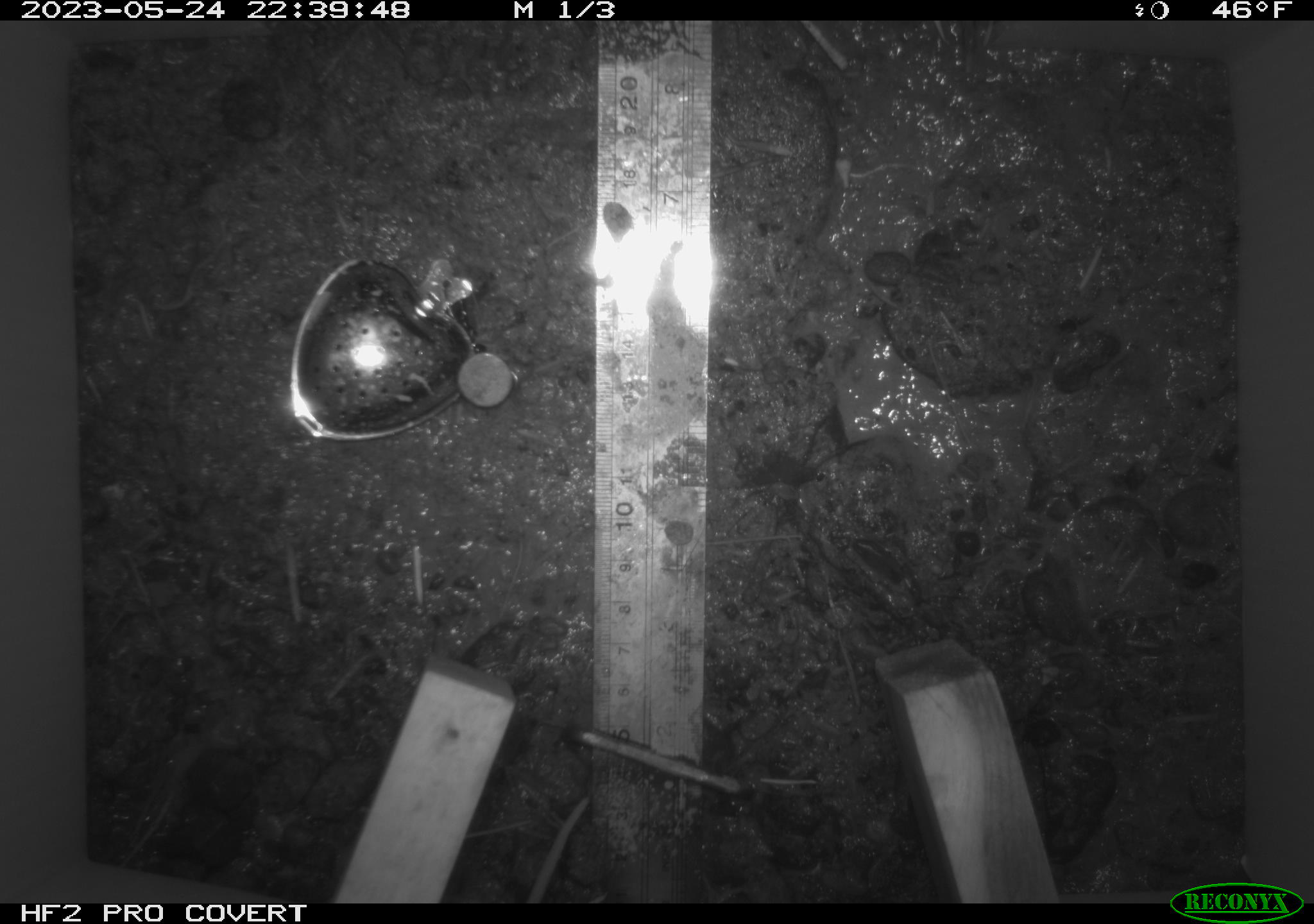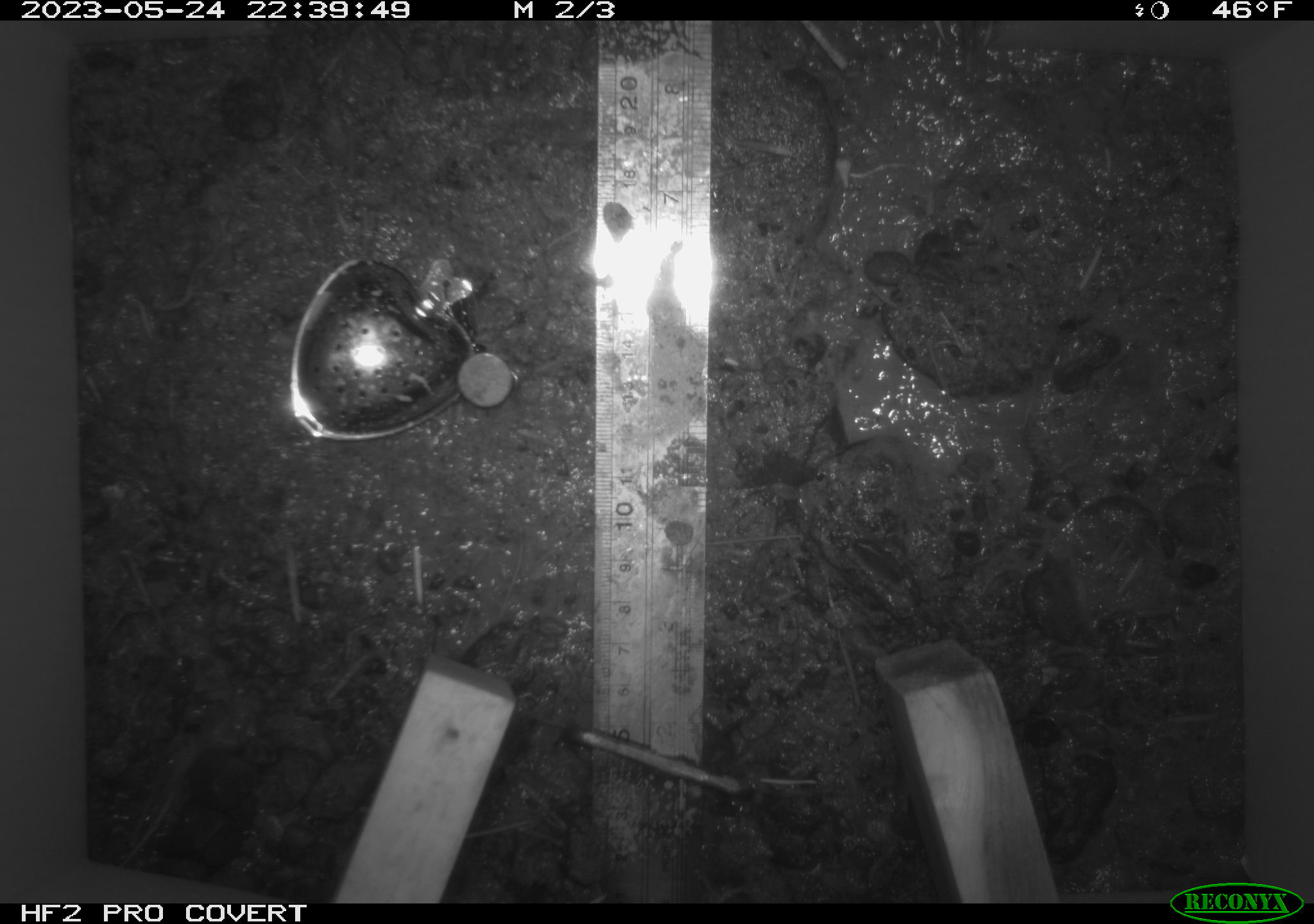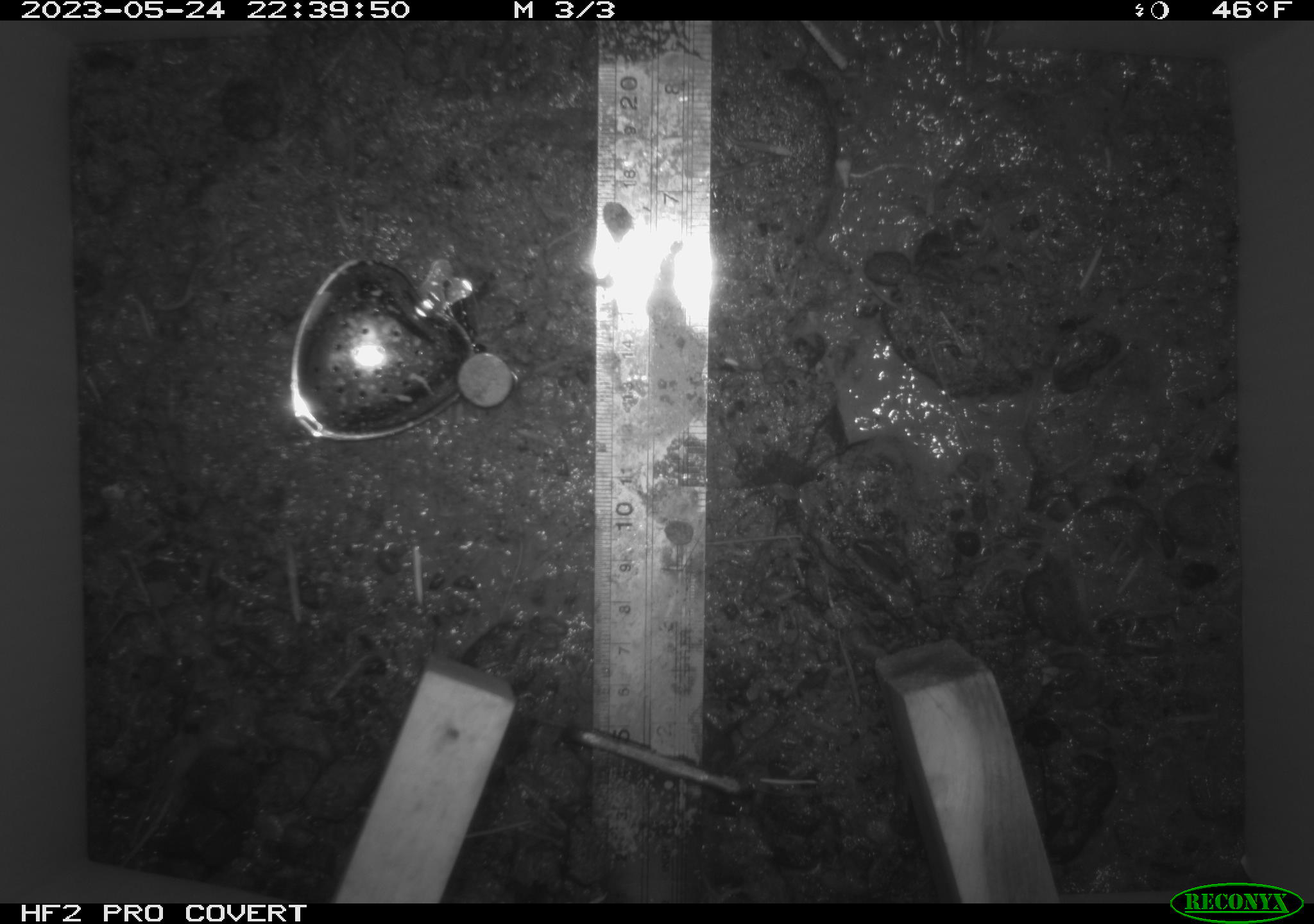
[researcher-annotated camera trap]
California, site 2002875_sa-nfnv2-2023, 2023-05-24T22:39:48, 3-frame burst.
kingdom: Animalia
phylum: Chordata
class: Mammalia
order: Rodentia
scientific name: Rodentia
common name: mouse species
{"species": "mouse species (Rodentia)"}